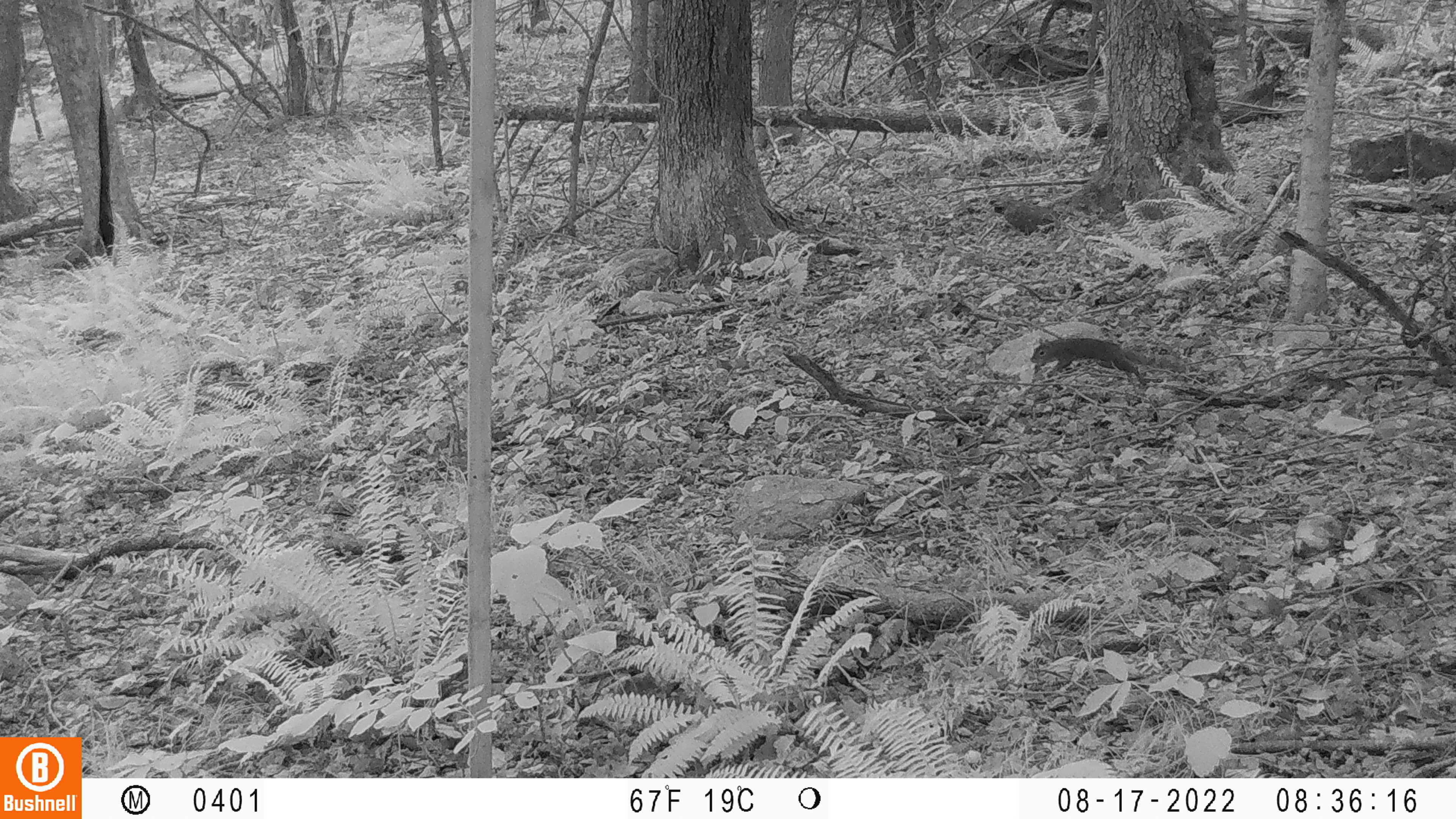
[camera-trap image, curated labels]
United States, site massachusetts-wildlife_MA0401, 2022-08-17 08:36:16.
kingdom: Animalia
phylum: Chordata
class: Mammalia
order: Rodentia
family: Sciuridae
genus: Sciurus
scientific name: Sciurus carolinensis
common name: gray squirrel